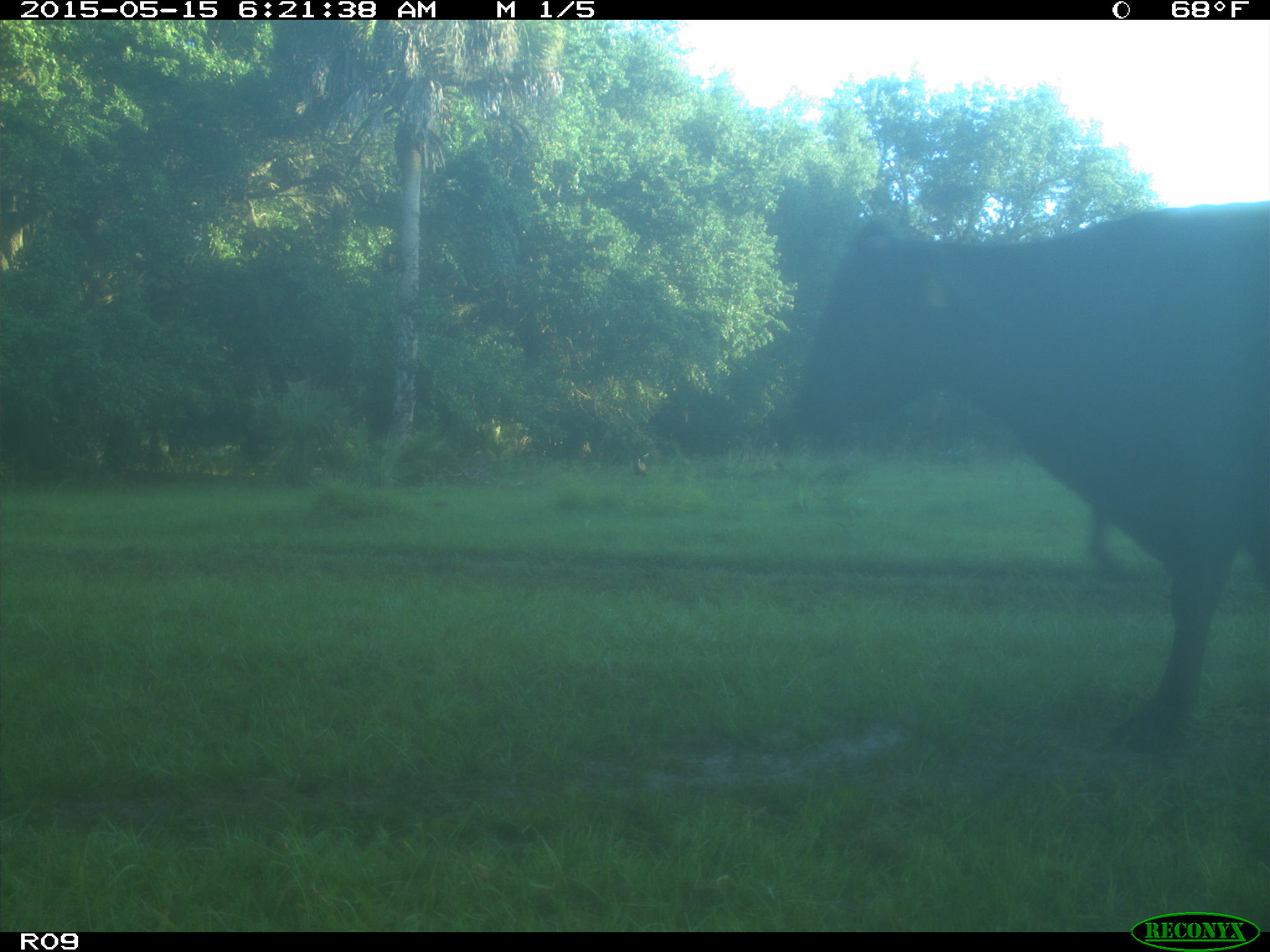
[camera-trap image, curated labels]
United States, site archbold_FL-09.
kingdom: Animalia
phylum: Chordata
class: Mammalia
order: Artiodactyla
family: Bovidae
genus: Bos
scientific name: Bos taurus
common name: domestic cow